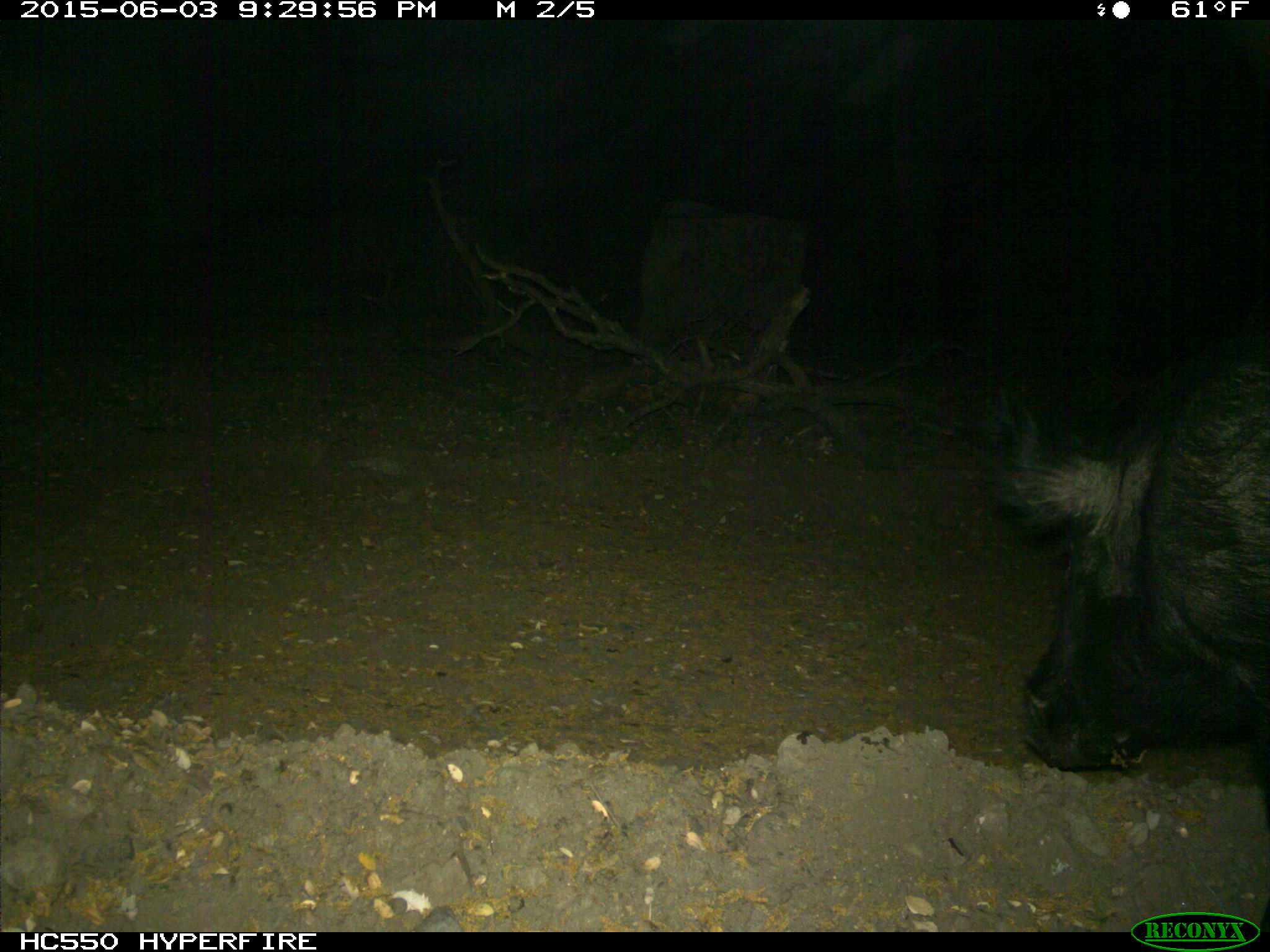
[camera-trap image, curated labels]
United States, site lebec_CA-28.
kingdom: Animalia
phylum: Chordata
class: Mammalia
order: Artiodactyla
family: Suidae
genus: Sus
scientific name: Sus scrofa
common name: wild boar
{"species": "Sus scrofa (wild boar)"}